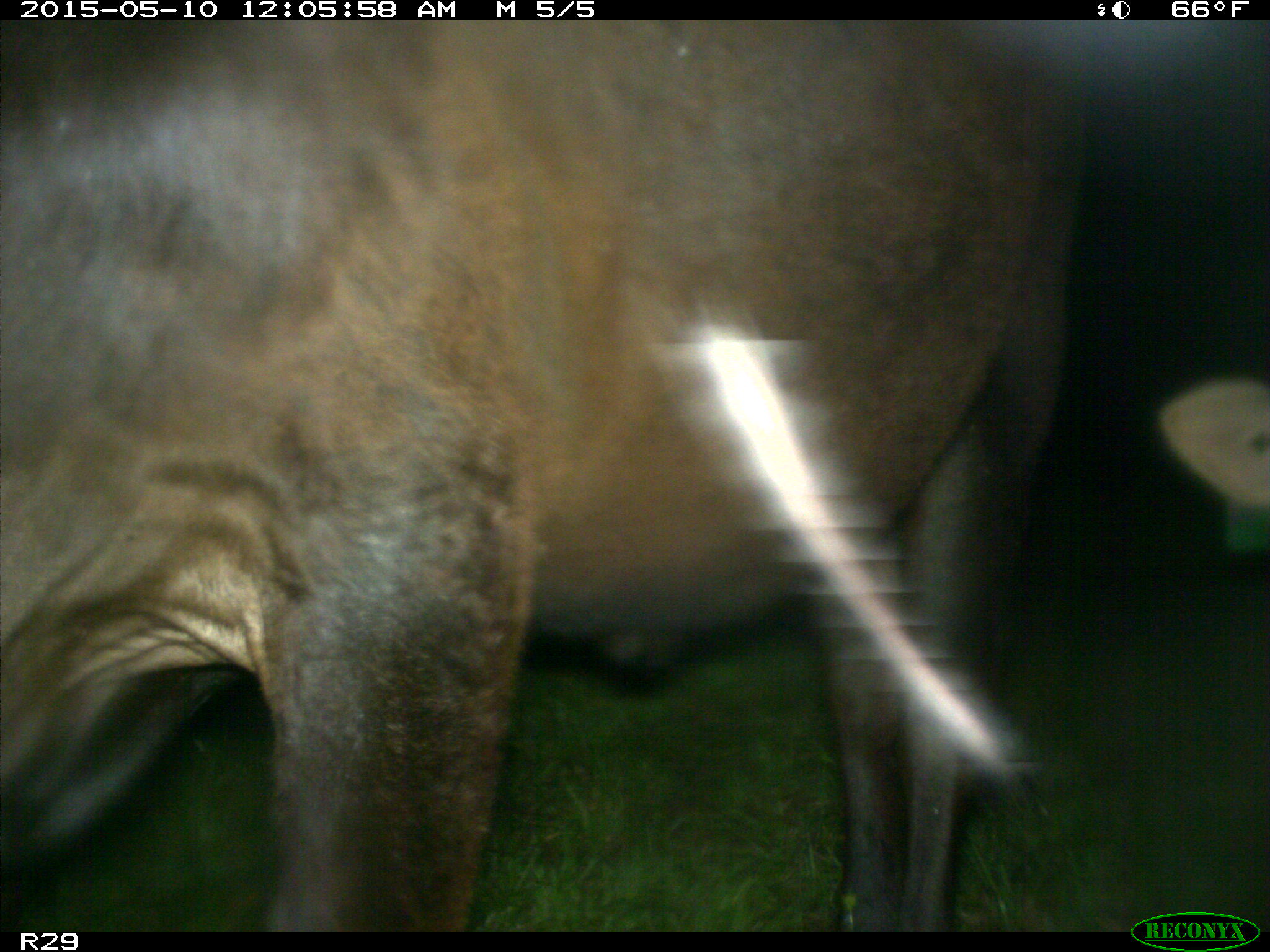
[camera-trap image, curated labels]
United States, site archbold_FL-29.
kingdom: Animalia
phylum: Chordata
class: Mammalia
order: Artiodactyla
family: Bovidae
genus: Bos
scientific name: Bos taurus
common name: domestic cow